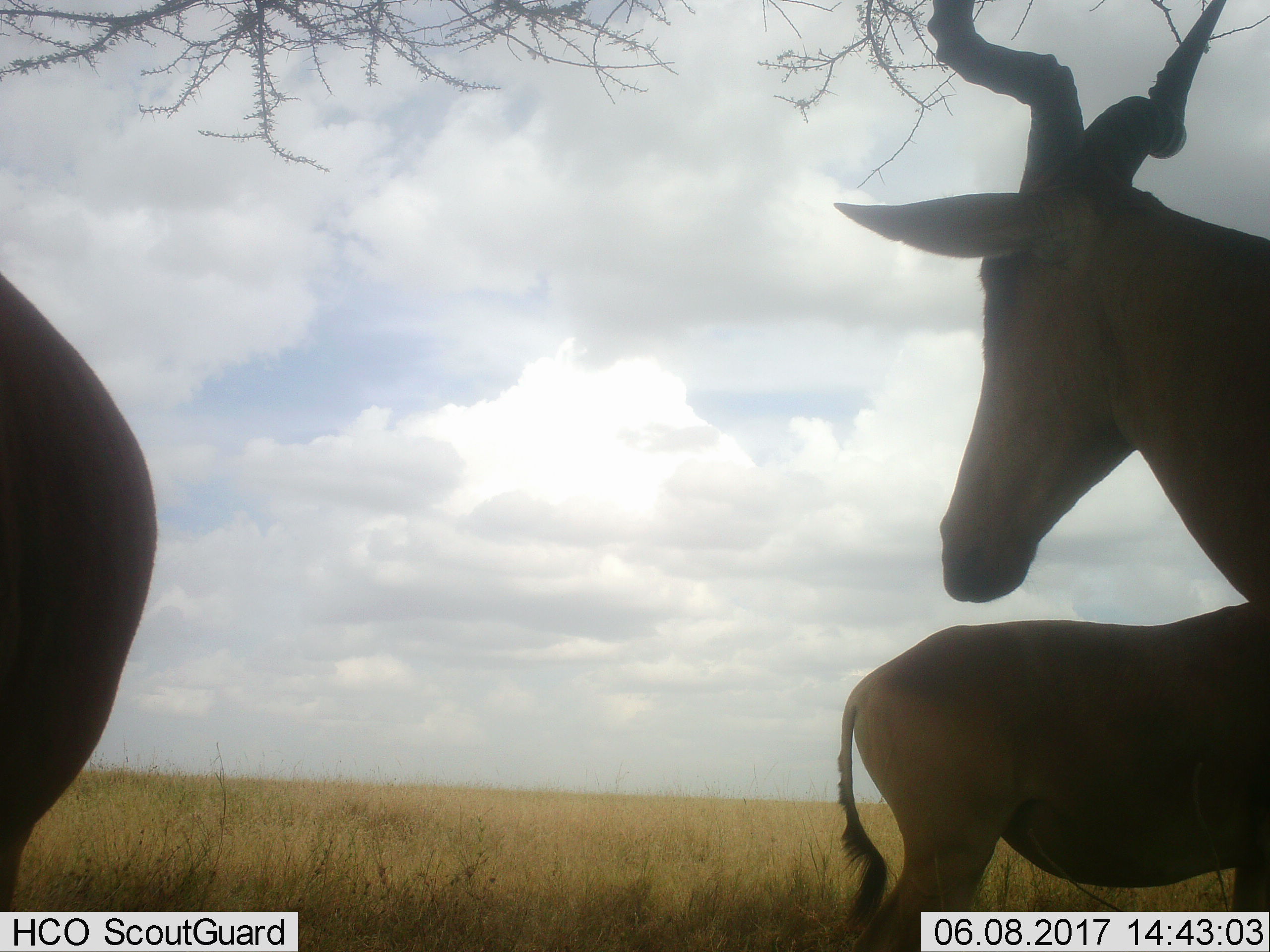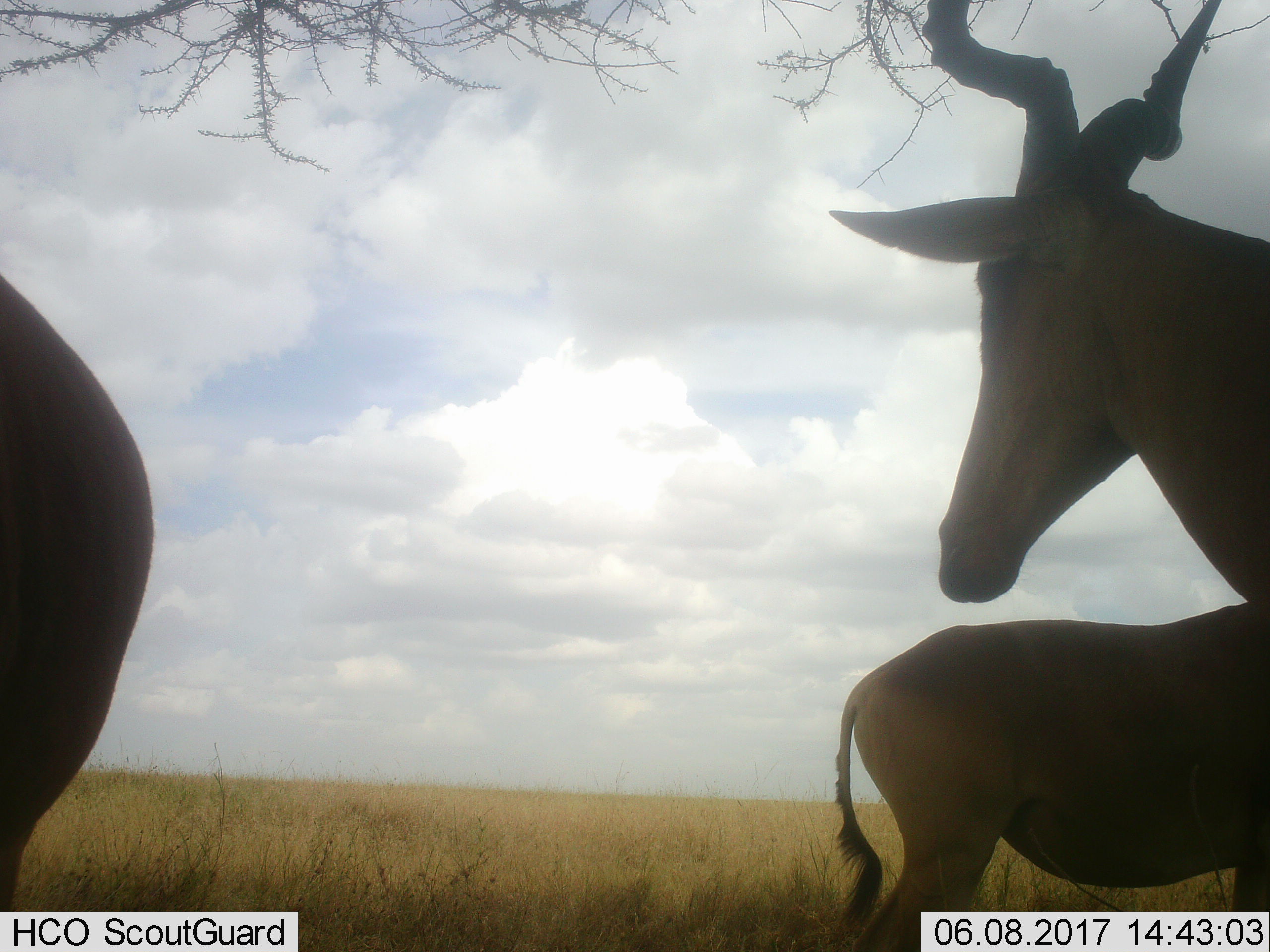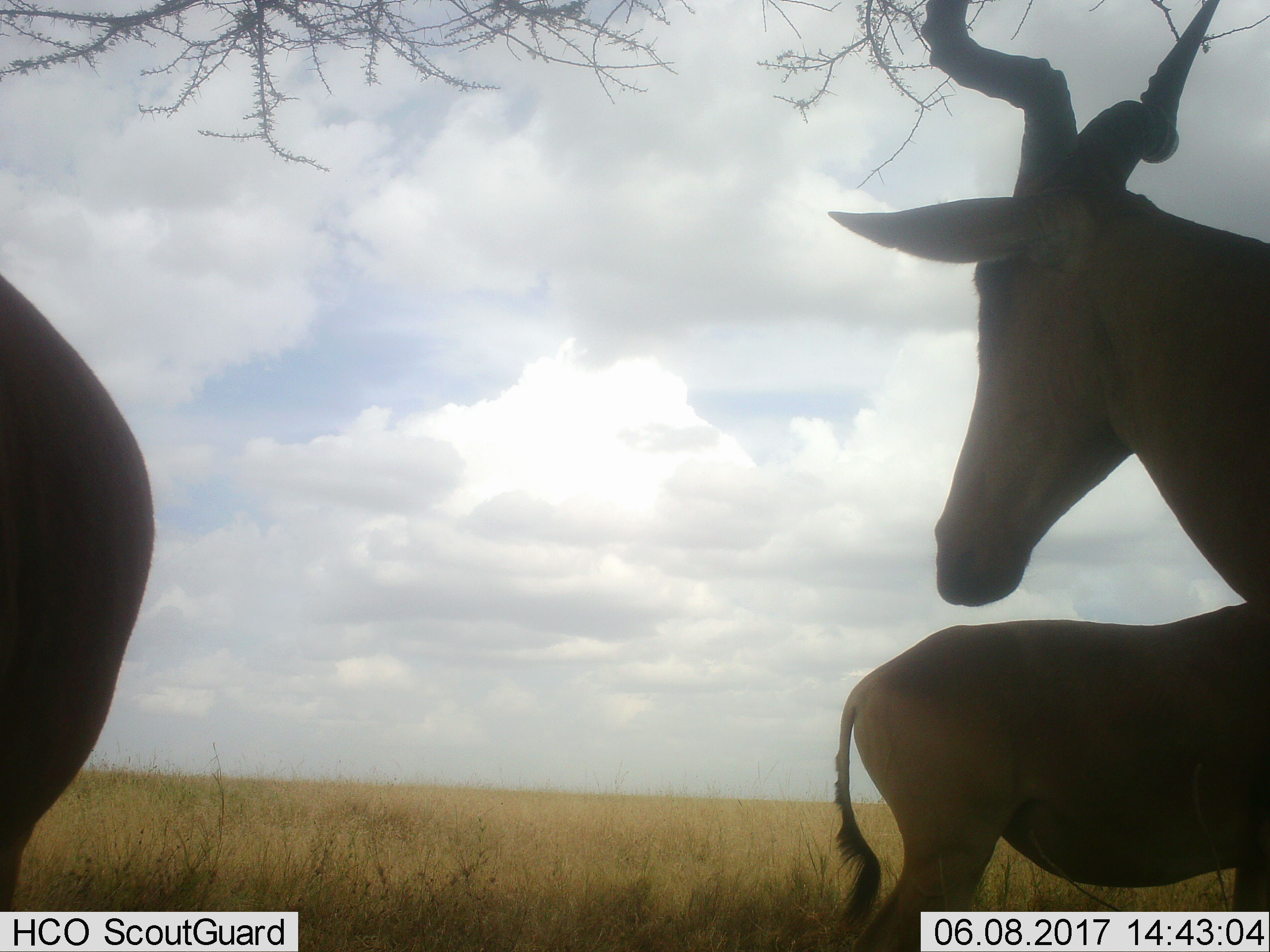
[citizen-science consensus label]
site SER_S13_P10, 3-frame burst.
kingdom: Animalia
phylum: Chordata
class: Mammalia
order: Artiodactyla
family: Bovidae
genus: Alcelaphus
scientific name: Alcelaphus buselaphus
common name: hartebeest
Hartebeest (Alcelaphus buselaphus), count 3. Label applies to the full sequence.